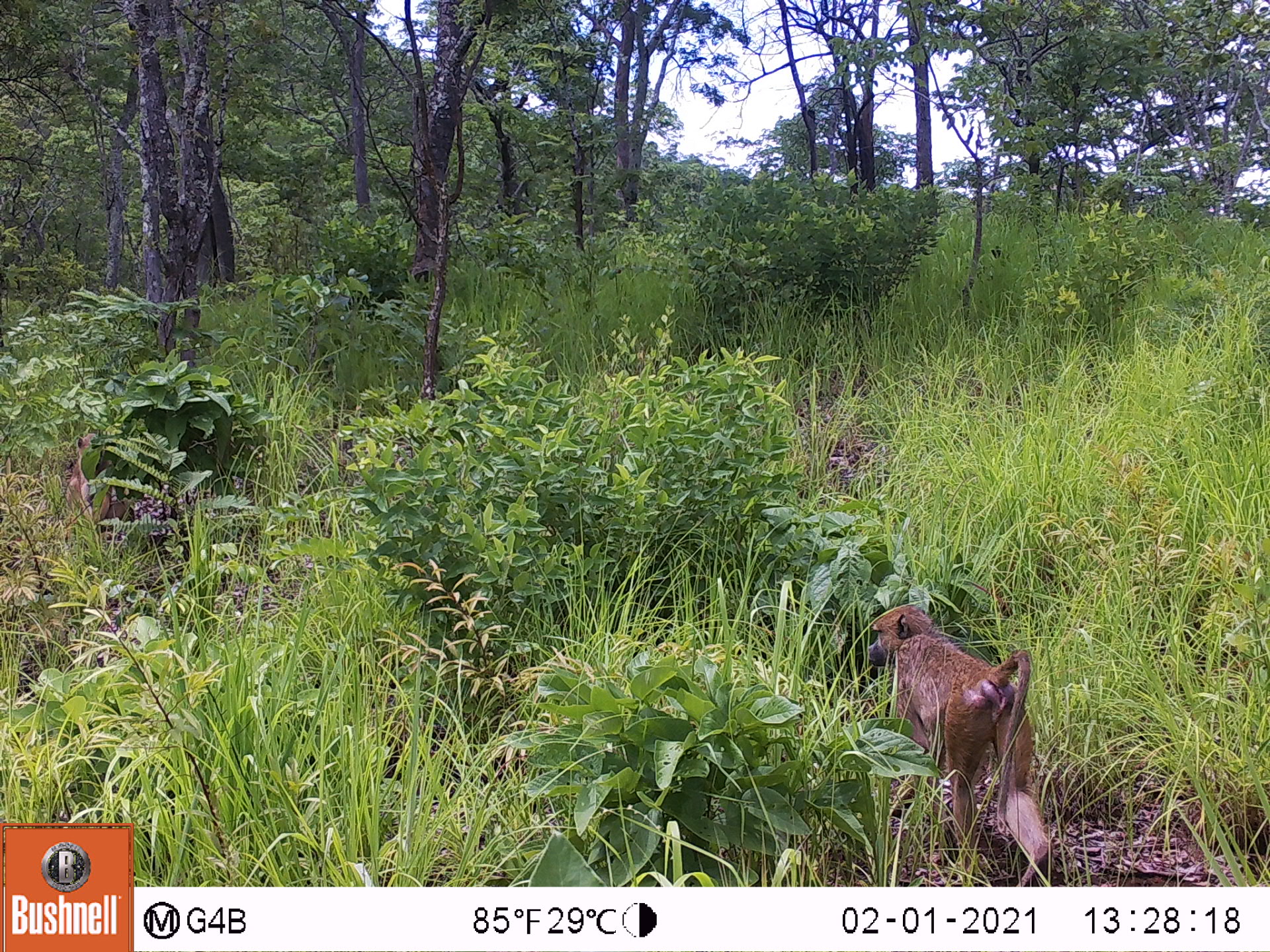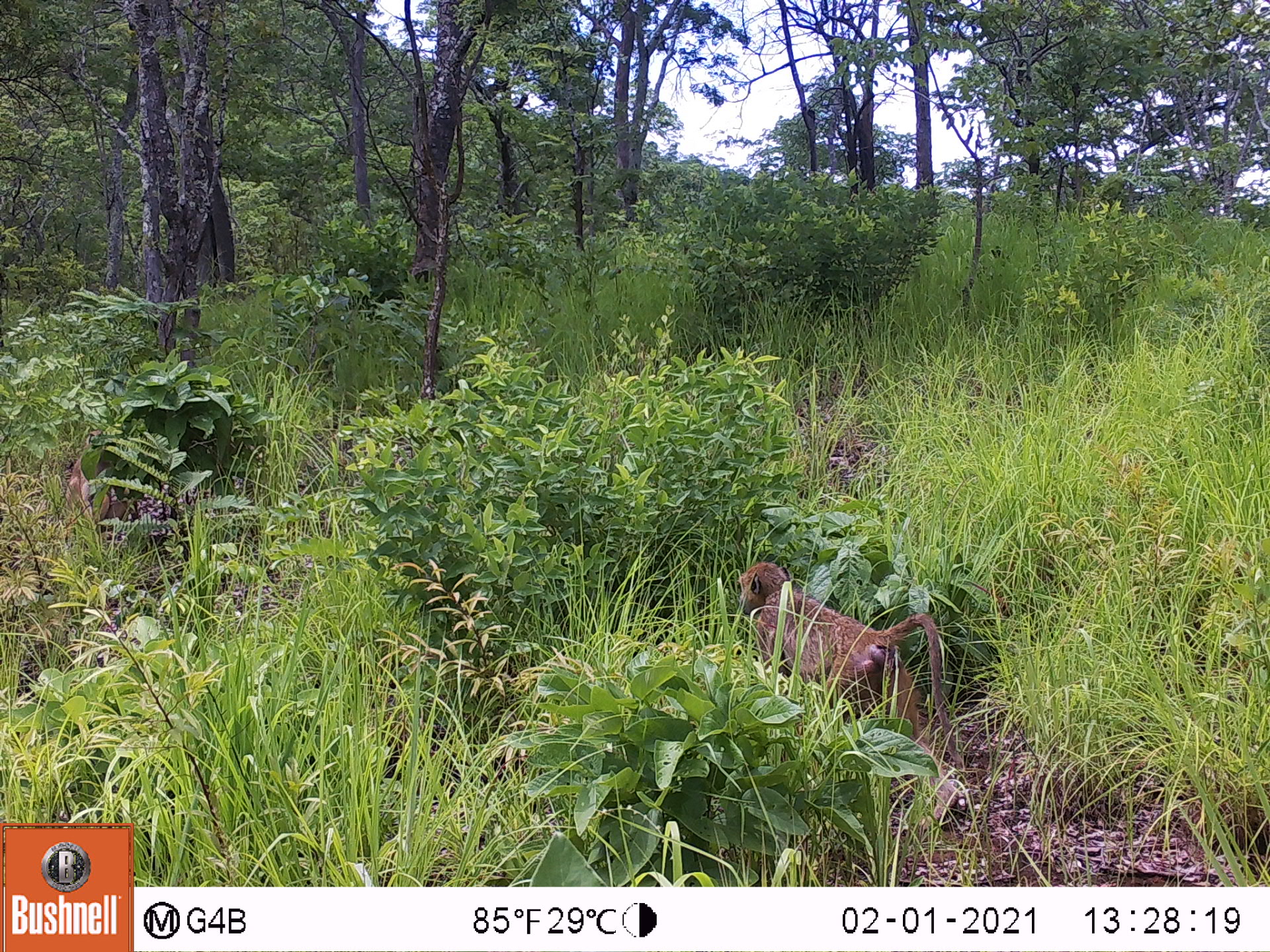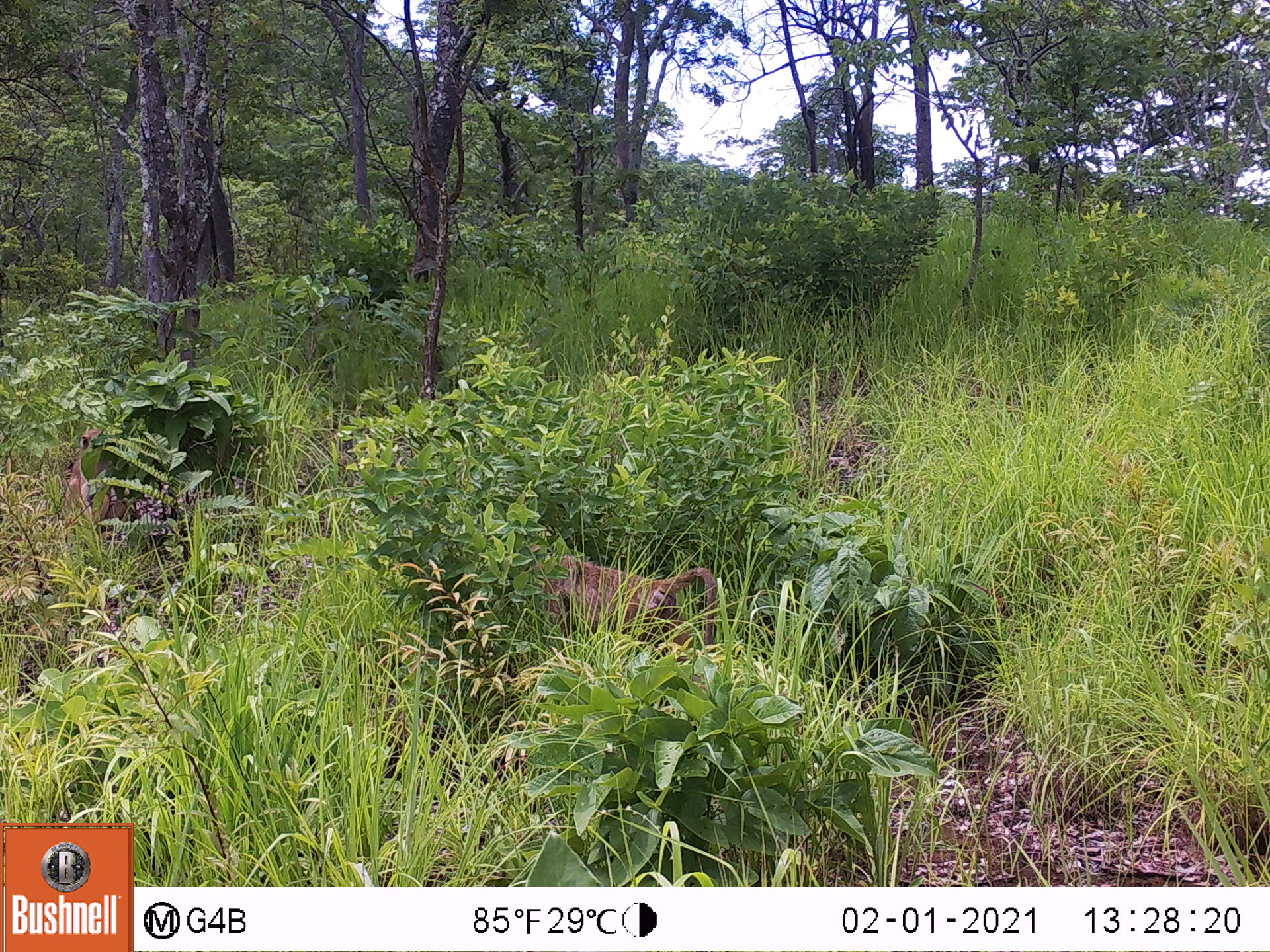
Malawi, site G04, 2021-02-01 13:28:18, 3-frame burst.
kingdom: Animalia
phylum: Chordata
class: Mammalia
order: Primates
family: Cercopithecidae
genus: Papio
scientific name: Papio cynocephalus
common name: yellow baboon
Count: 2.